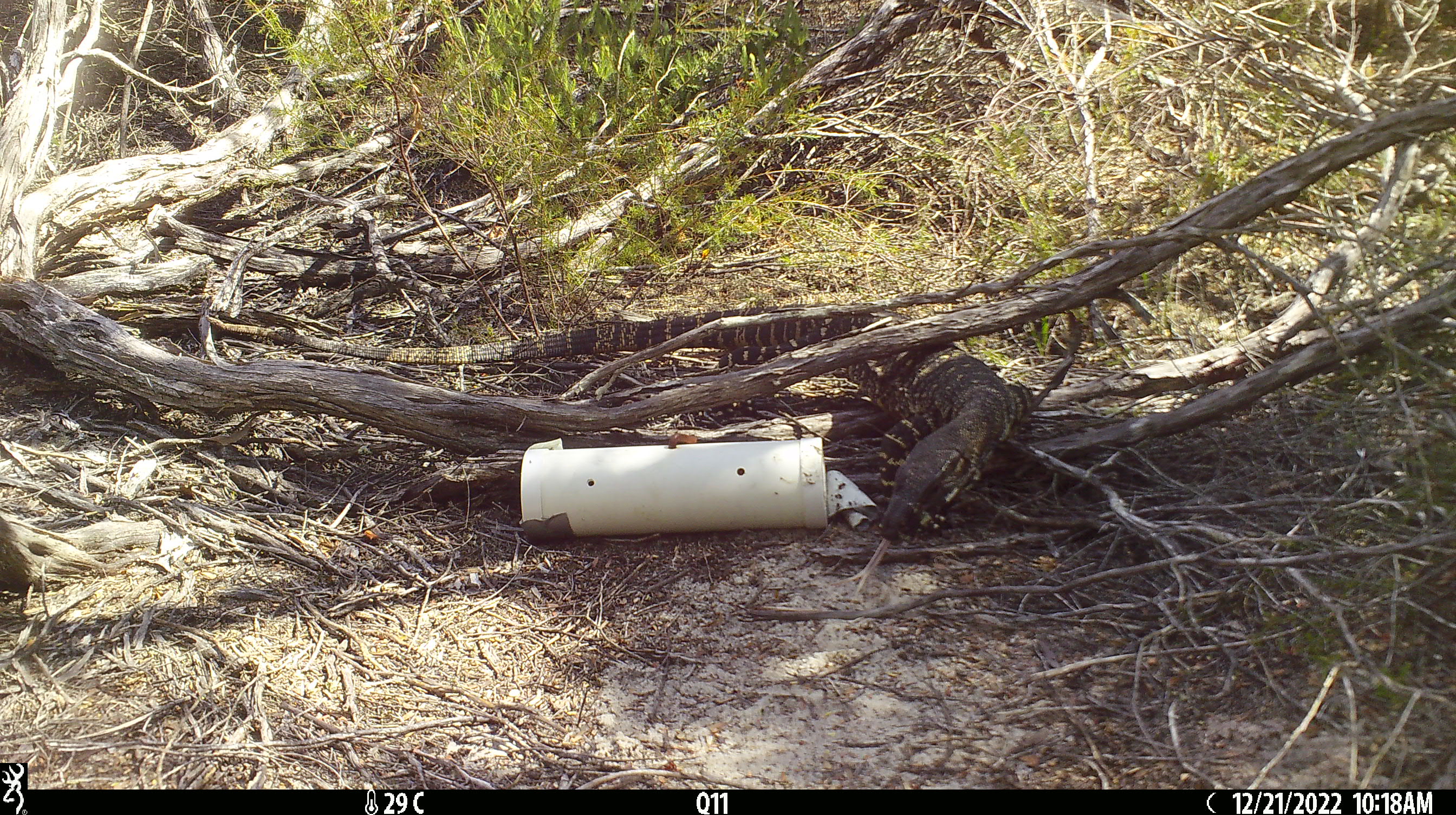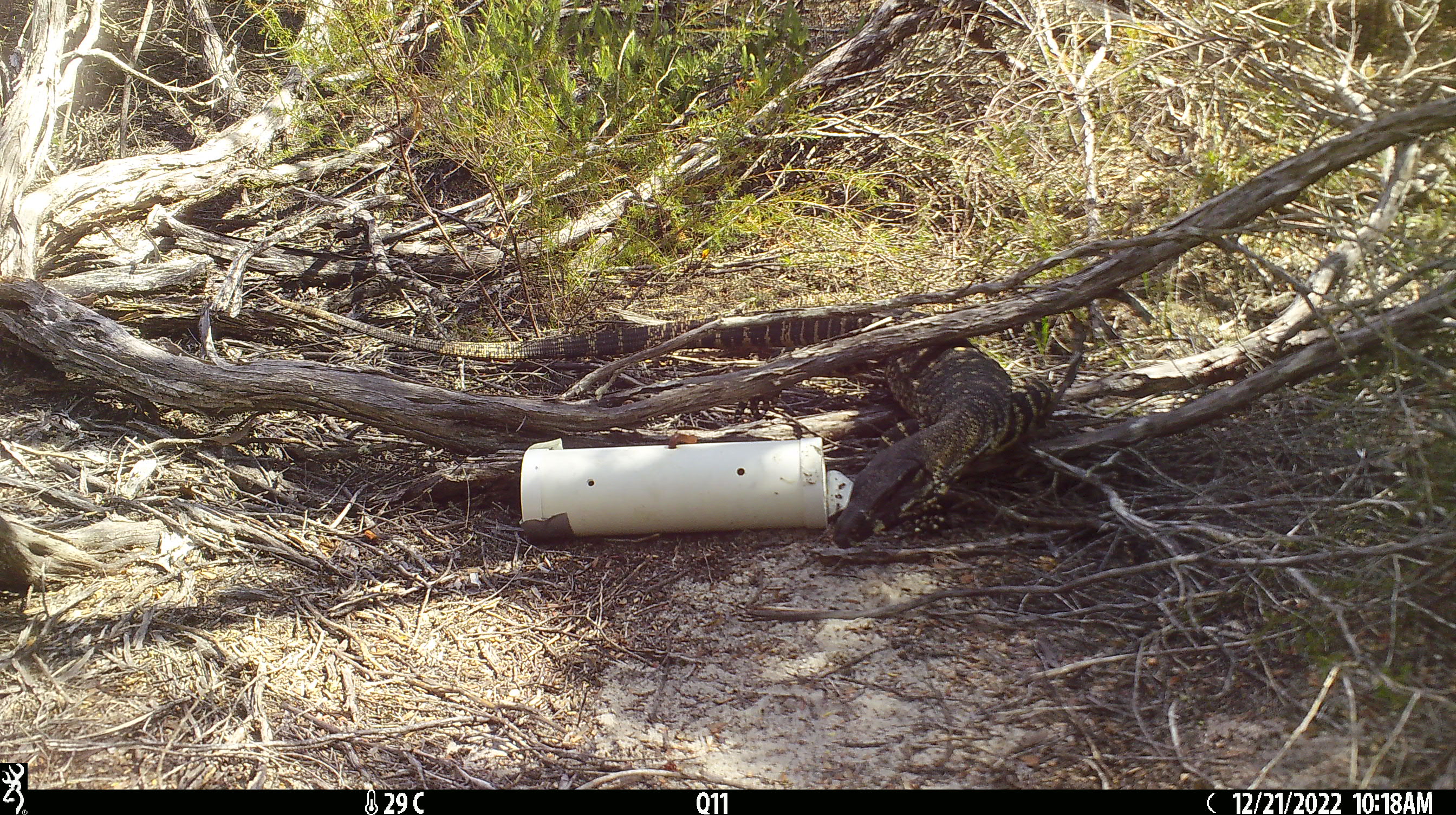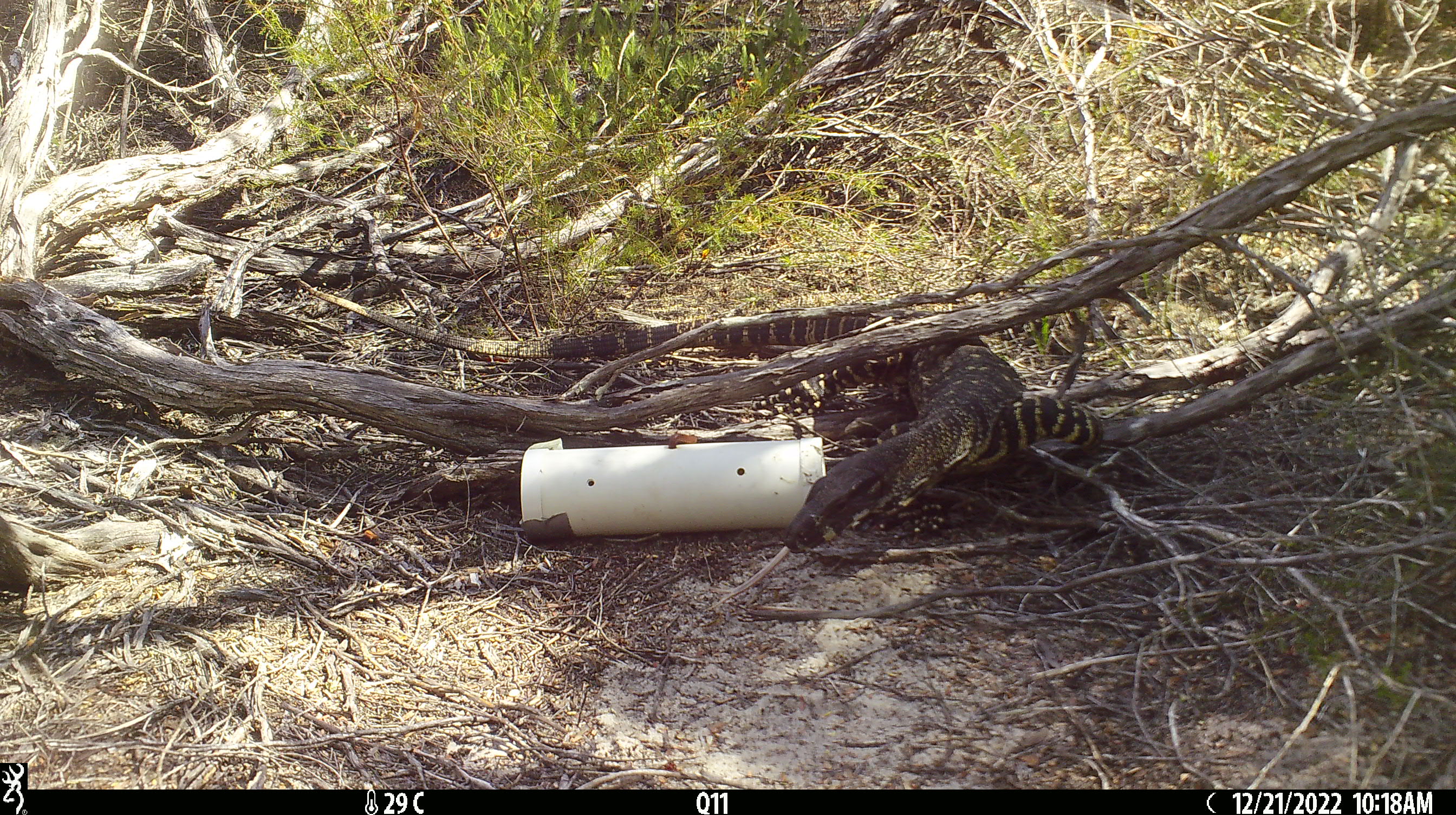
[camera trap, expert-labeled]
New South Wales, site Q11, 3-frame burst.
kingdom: Animalia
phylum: Chordata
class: Reptilia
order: Squamata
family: Varanidae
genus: Varanus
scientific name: Varanus varius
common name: lace monitor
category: goanna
Goanna (lace monitor) (Varanus varius).